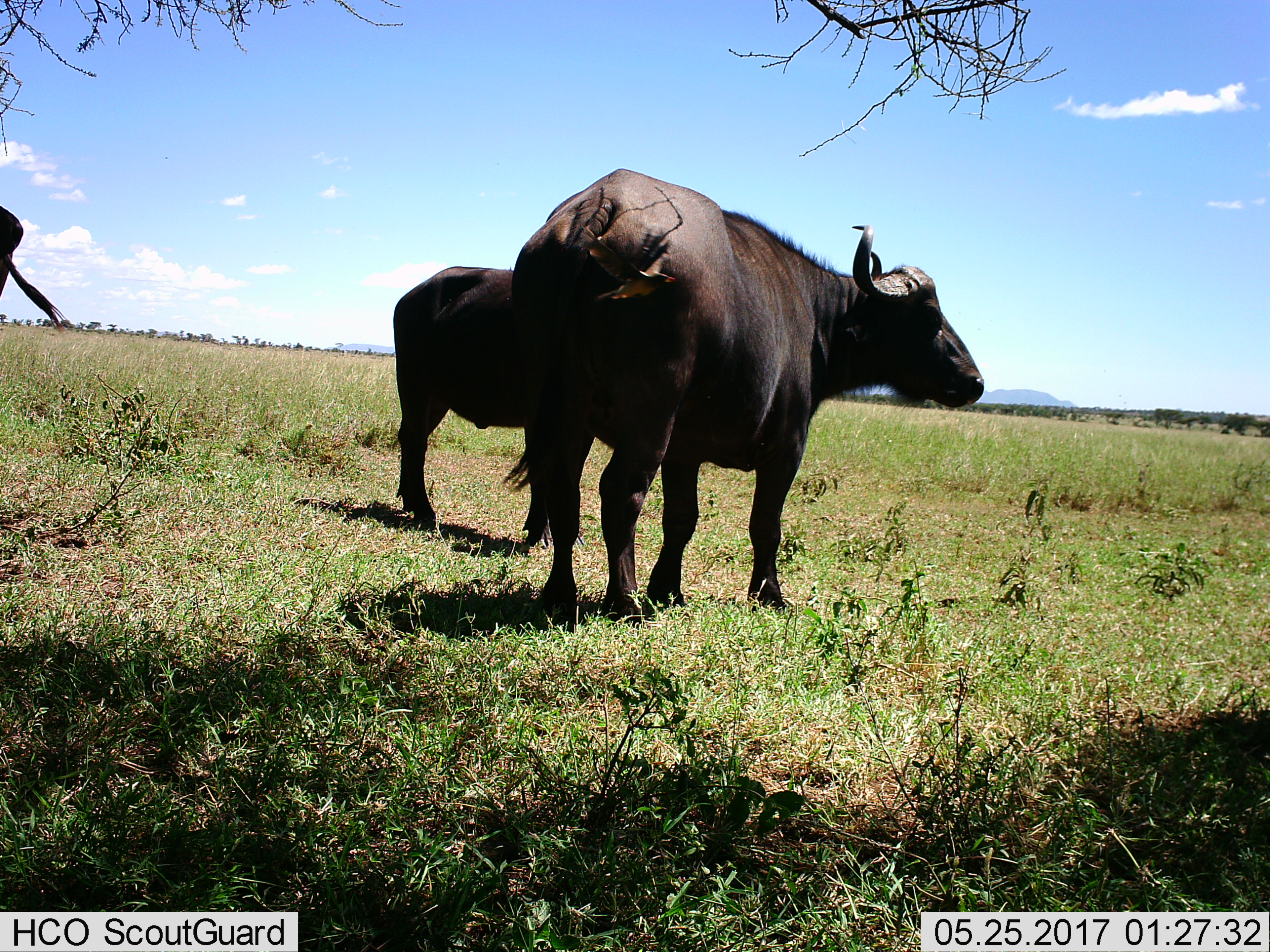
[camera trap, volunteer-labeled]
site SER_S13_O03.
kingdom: Animalia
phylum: Chordata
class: Mammalia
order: Artiodactyla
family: Bovidae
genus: Syncerus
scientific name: Syncerus caffer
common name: african buffalo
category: buffalo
Buffalo (african buffalo) (Syncerus caffer), count 3. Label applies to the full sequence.